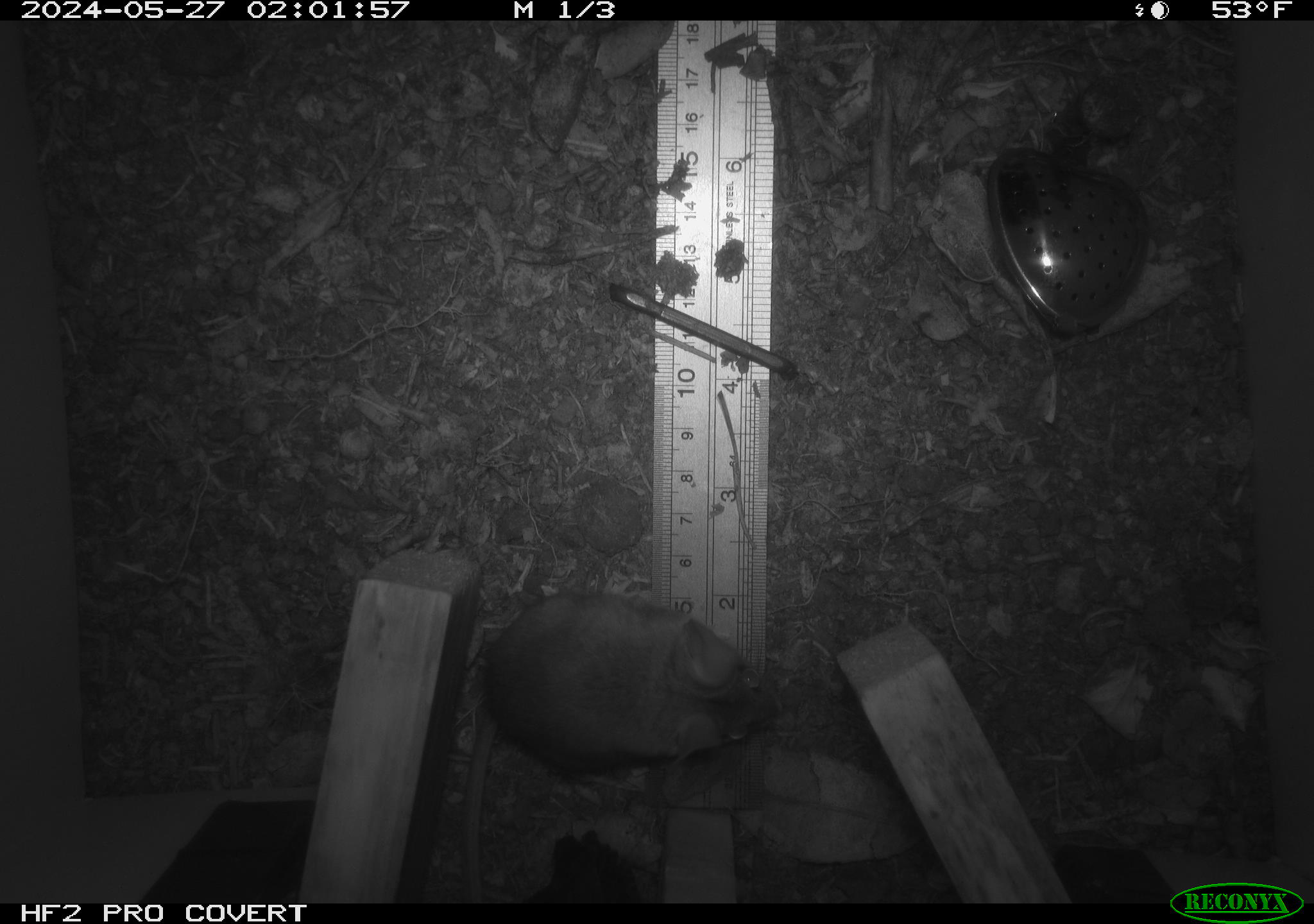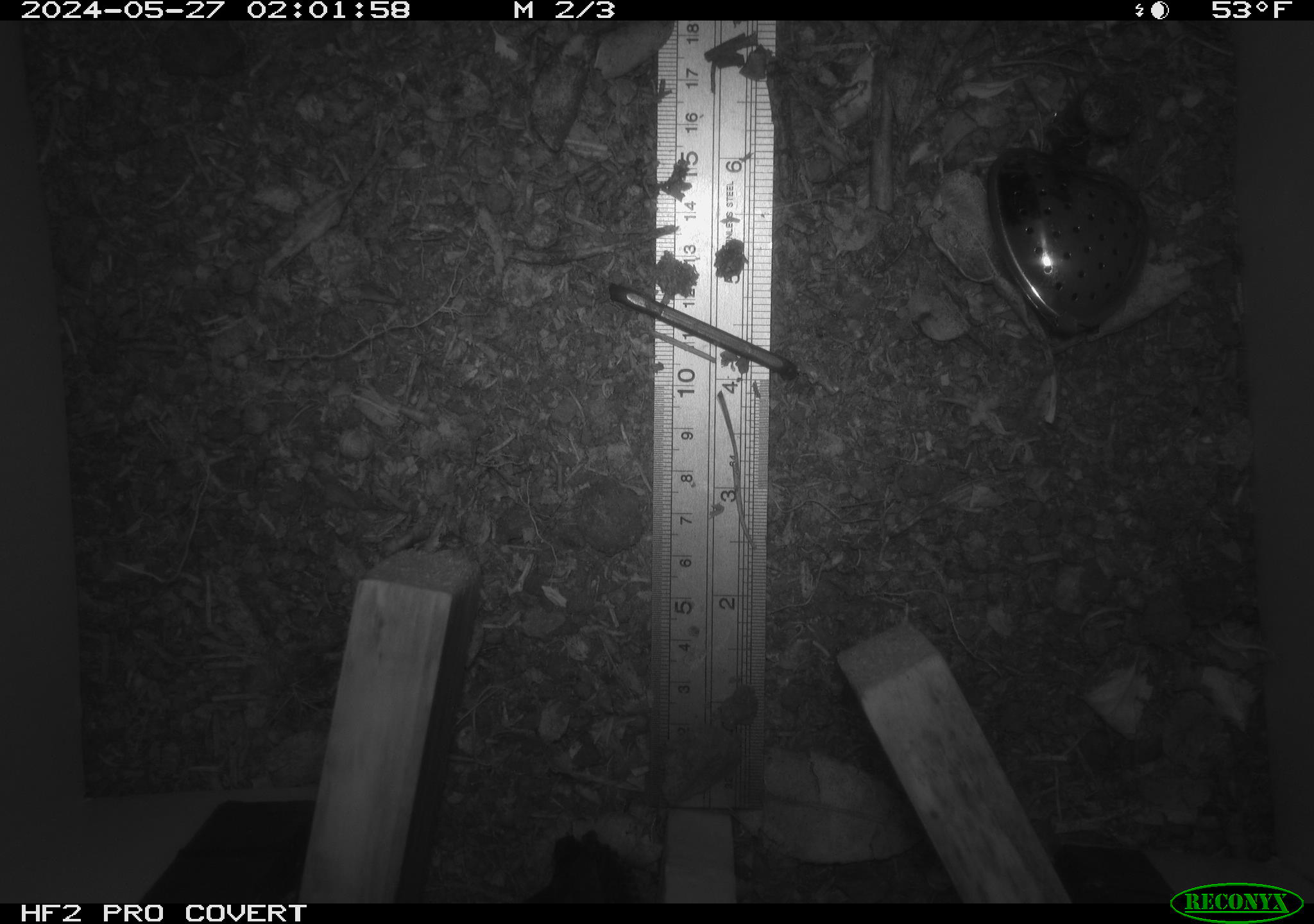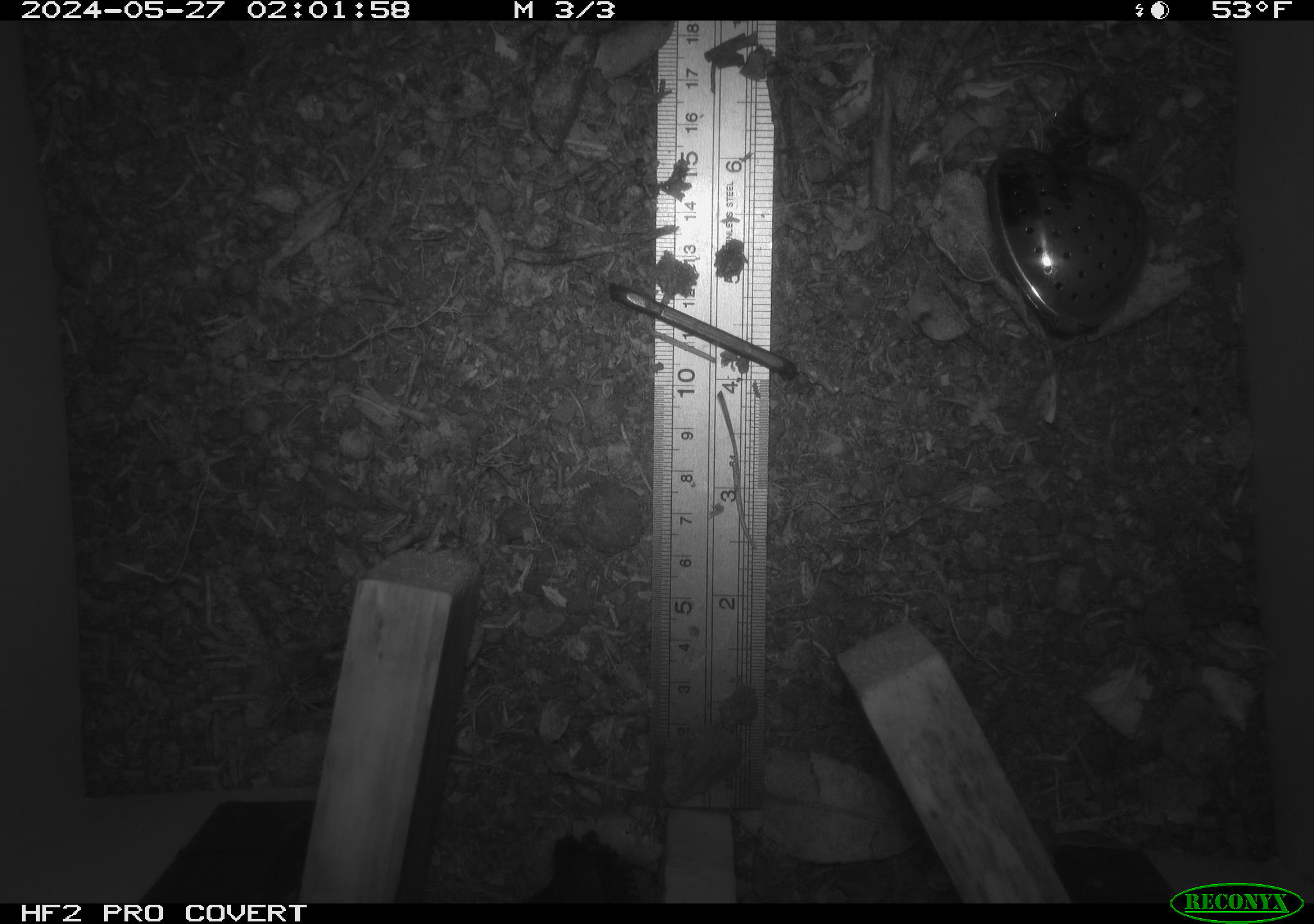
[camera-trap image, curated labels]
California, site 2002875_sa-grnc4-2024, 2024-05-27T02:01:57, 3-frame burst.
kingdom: Animalia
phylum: Chordata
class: Mammalia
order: Rodentia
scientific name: Rodentia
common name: rodent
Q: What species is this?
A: Rodent (Rodentia).